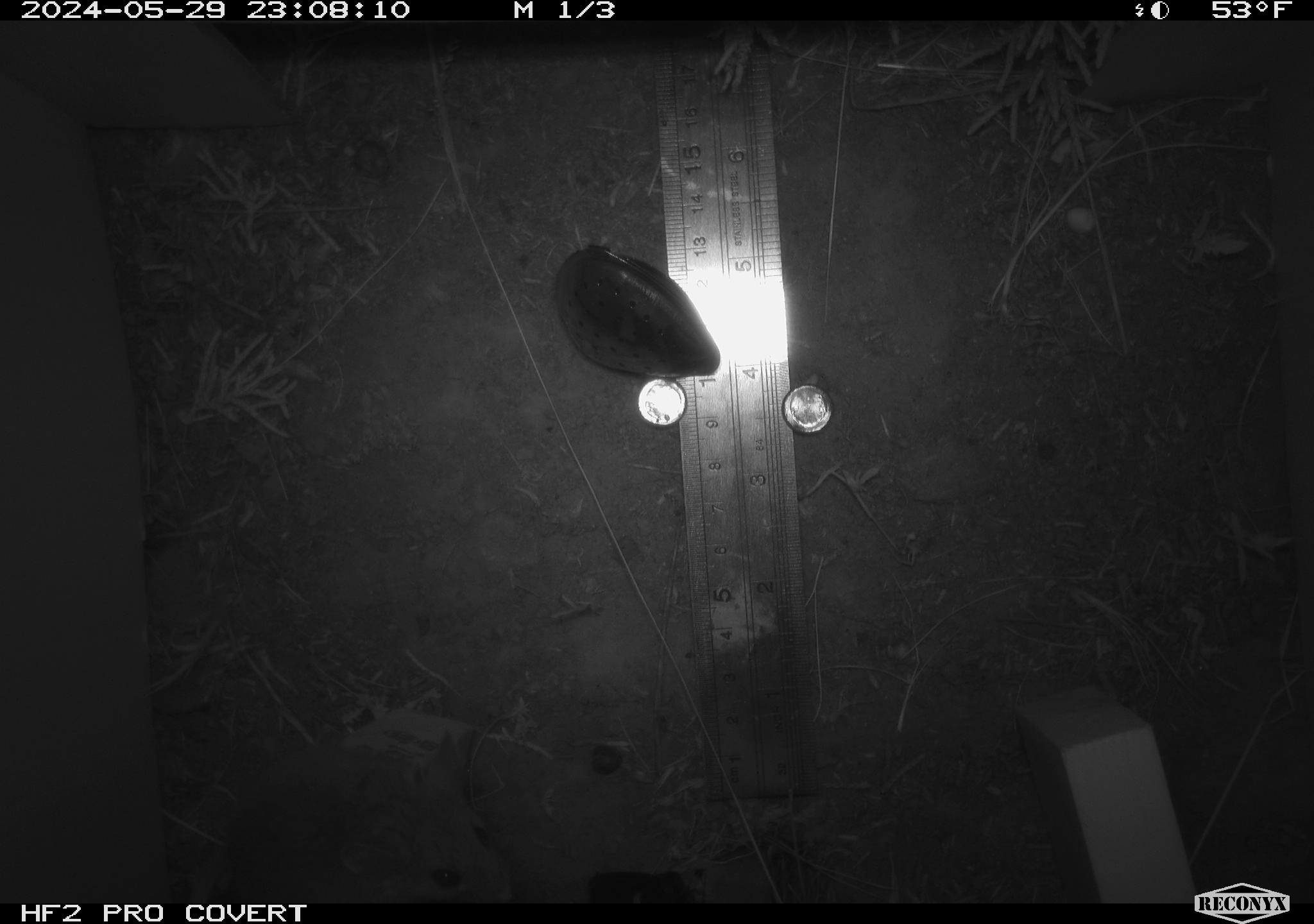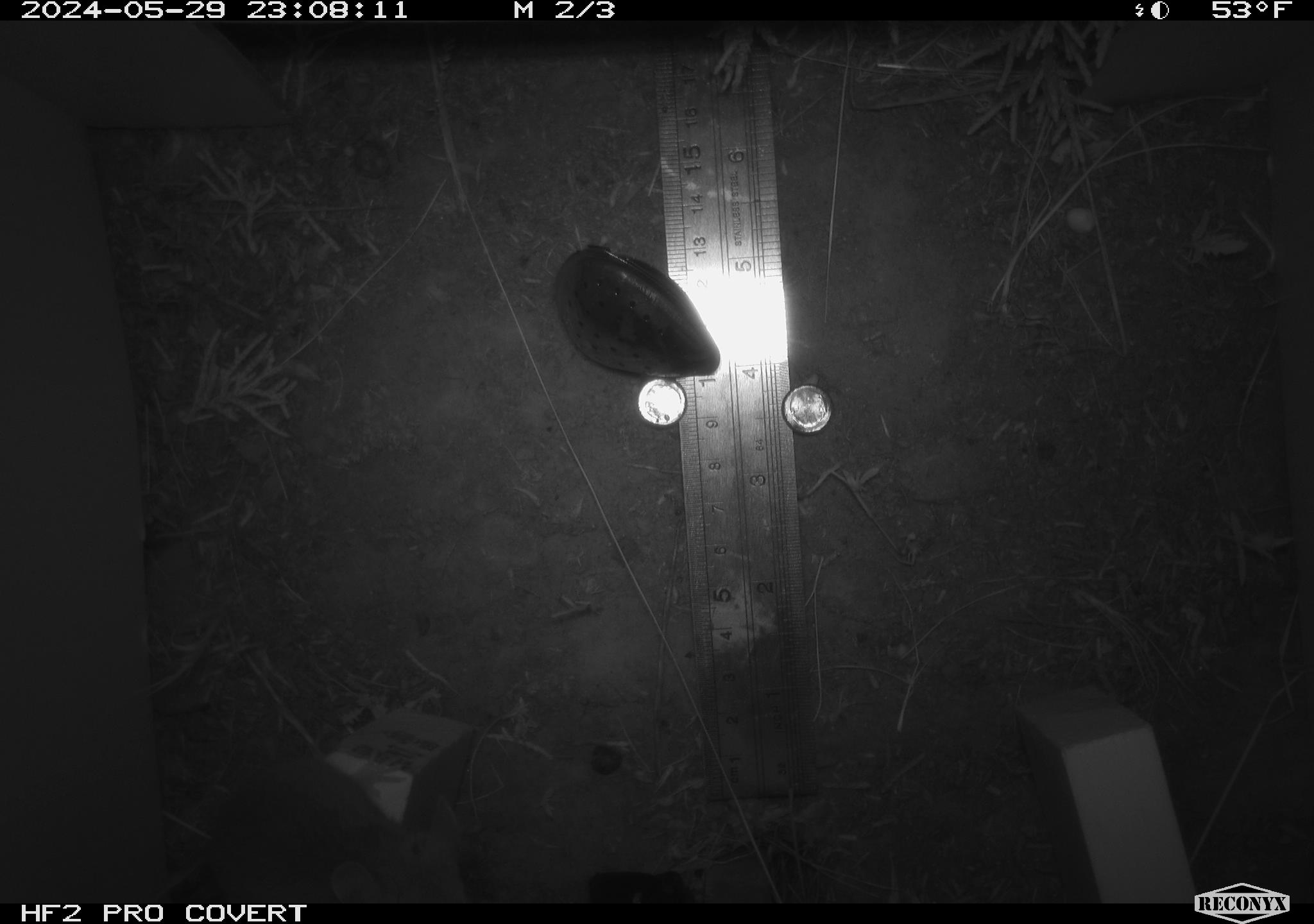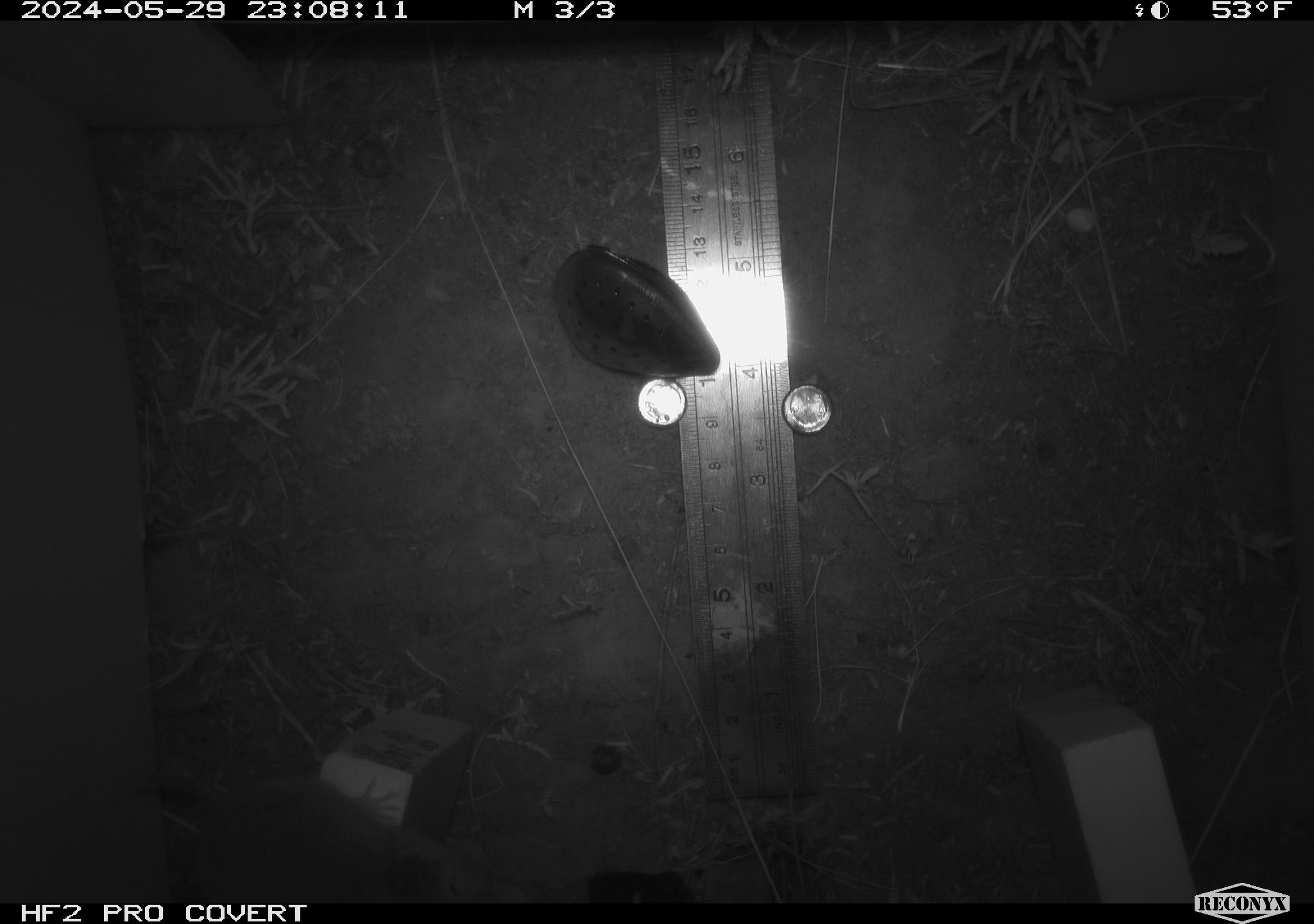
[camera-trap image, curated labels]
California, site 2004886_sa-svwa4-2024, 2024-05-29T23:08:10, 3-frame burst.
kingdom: Animalia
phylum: Chordata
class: Mammalia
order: Rodentia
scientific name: Rodentia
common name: mouse species